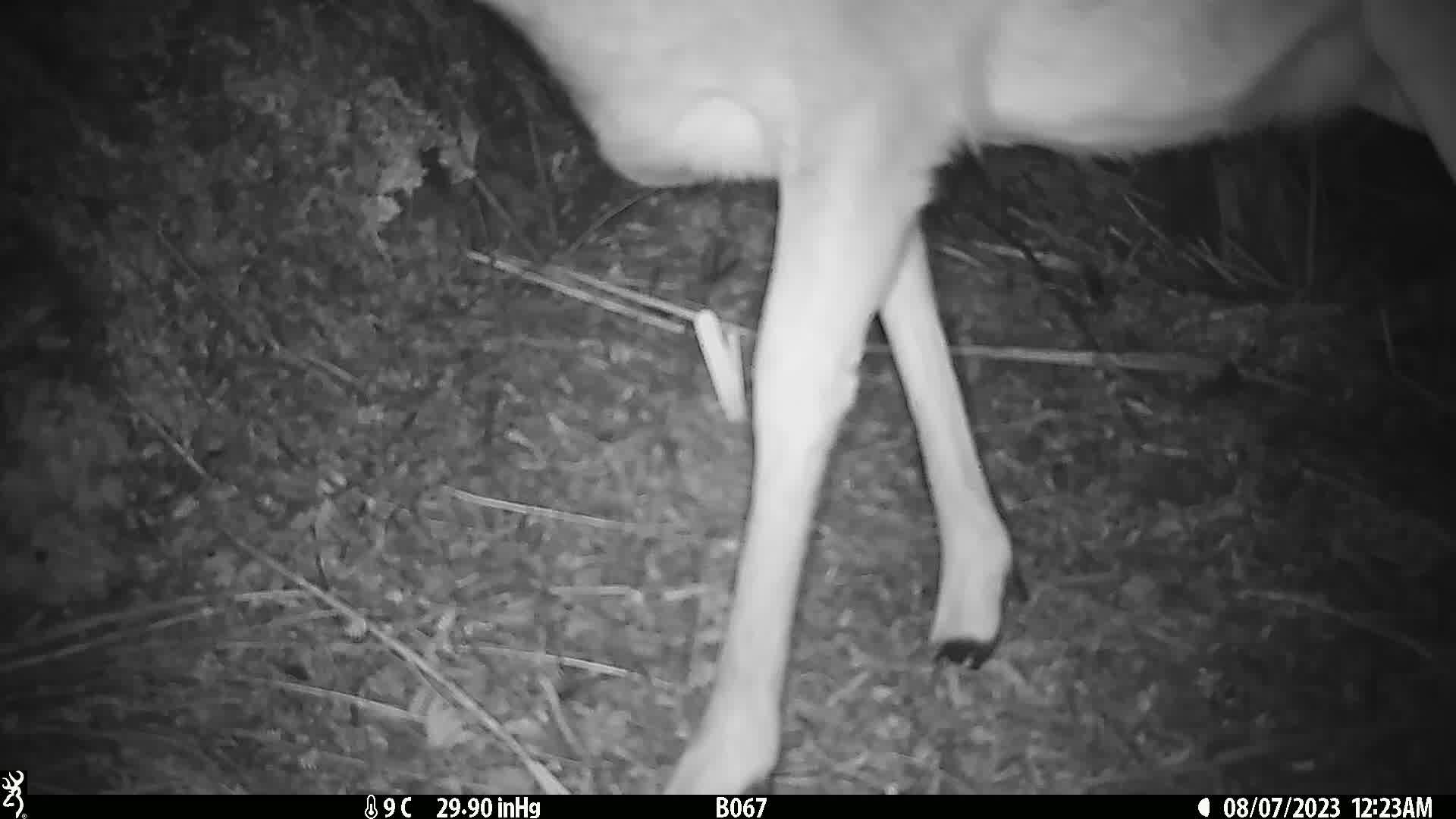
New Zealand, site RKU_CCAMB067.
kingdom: Animalia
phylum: Chordata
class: Mammalia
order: Artiodactyla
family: Cervidae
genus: Odocoileus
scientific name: Odocoileus virginianus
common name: white-tailed deer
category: white tailed deer